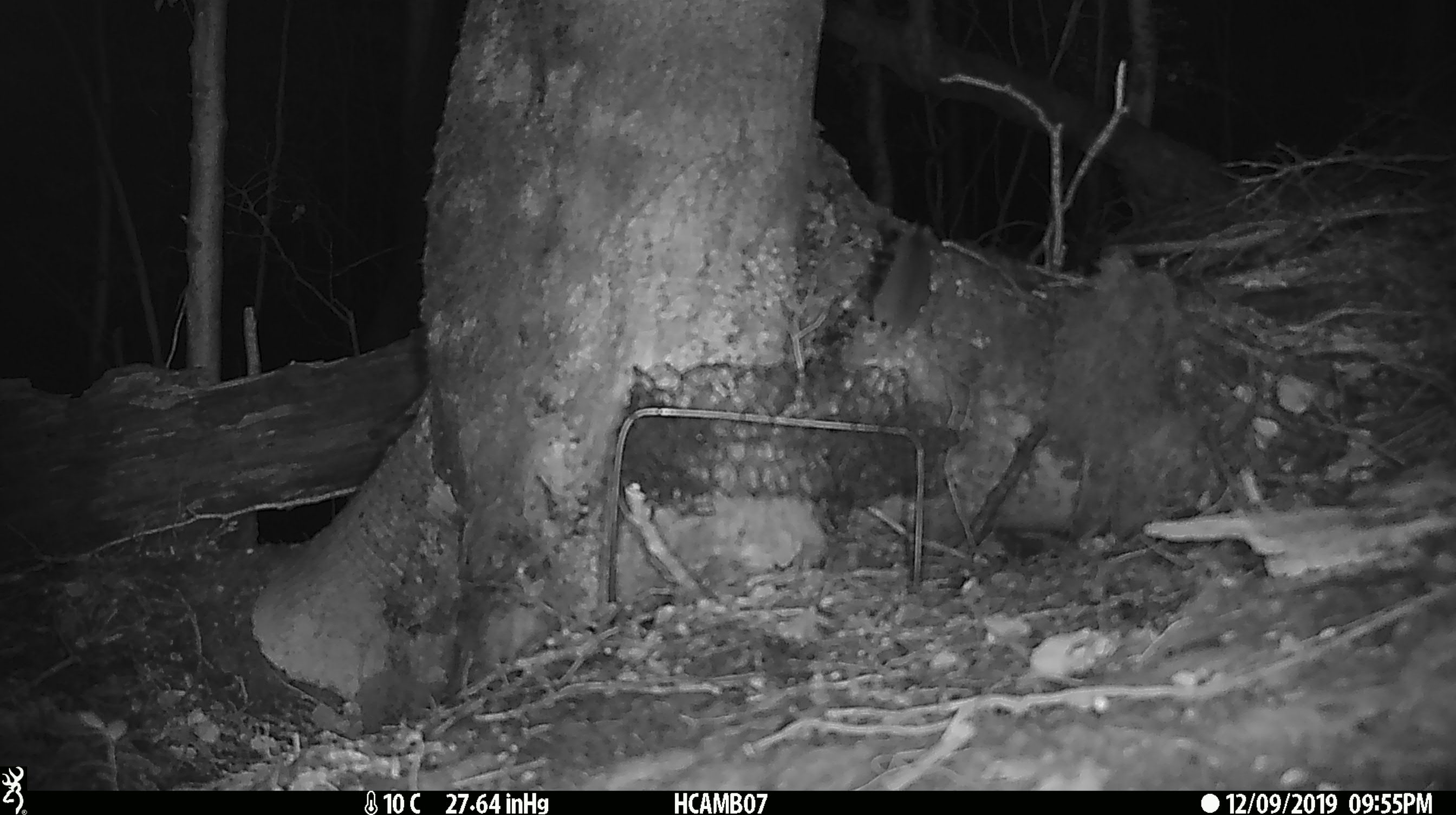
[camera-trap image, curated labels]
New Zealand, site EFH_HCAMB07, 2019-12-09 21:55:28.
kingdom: Animalia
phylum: Chordata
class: Mammalia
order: Rodentia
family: Muridae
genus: Mus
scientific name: Mus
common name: mouse